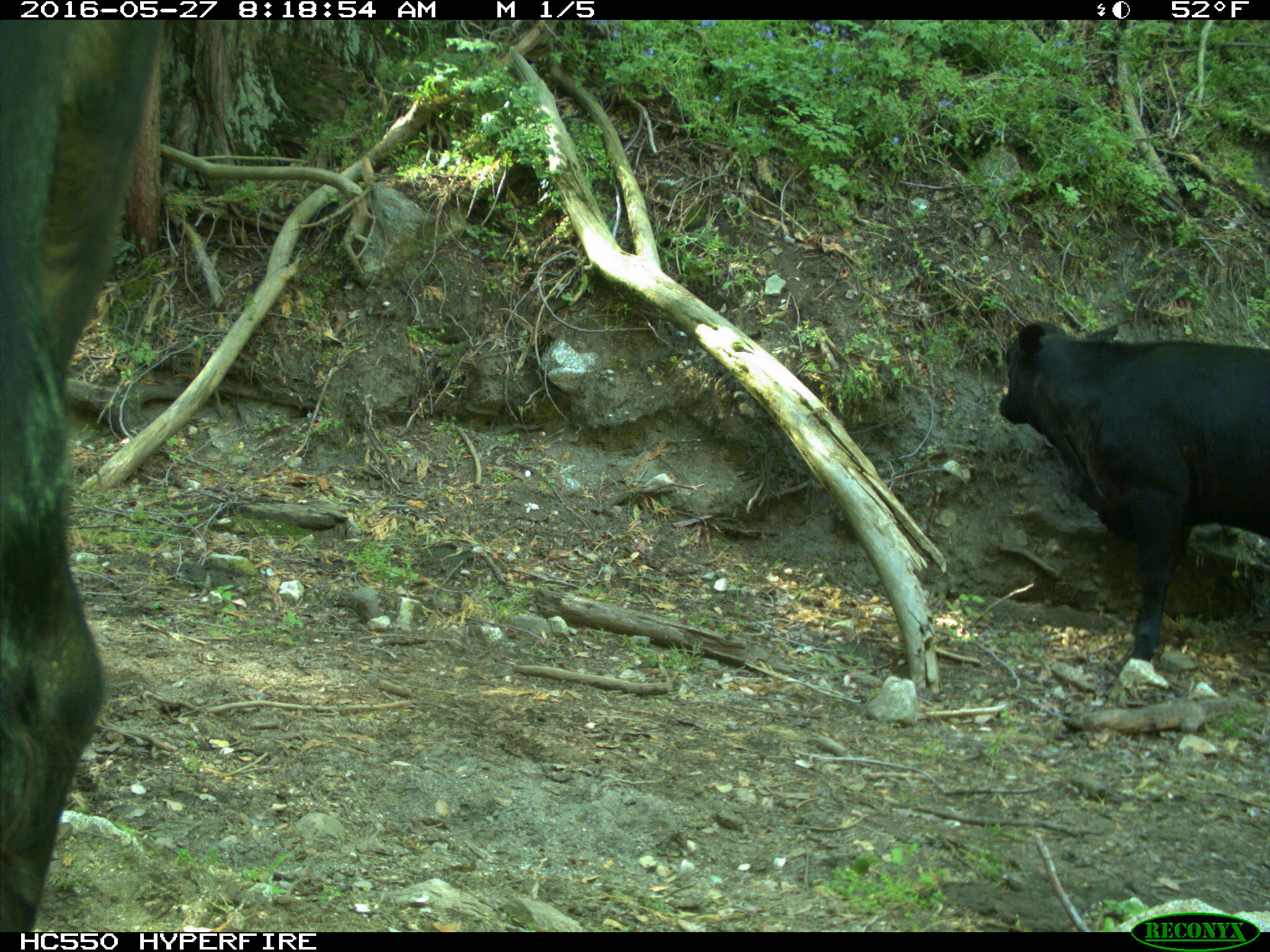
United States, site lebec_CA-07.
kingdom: Animalia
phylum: Chordata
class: Mammalia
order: Artiodactyla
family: Bovidae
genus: Bos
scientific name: Bos taurus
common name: domestic cow